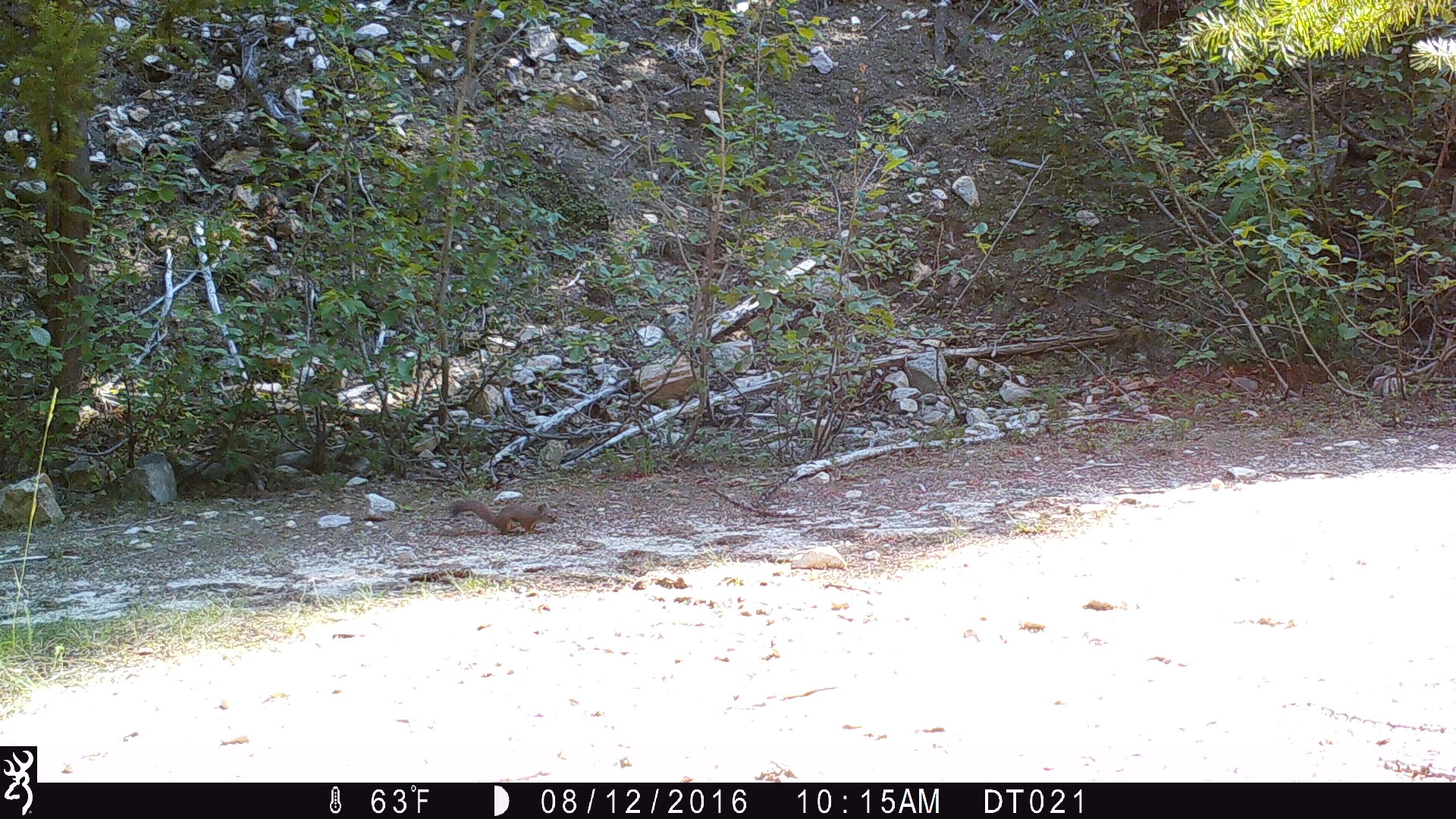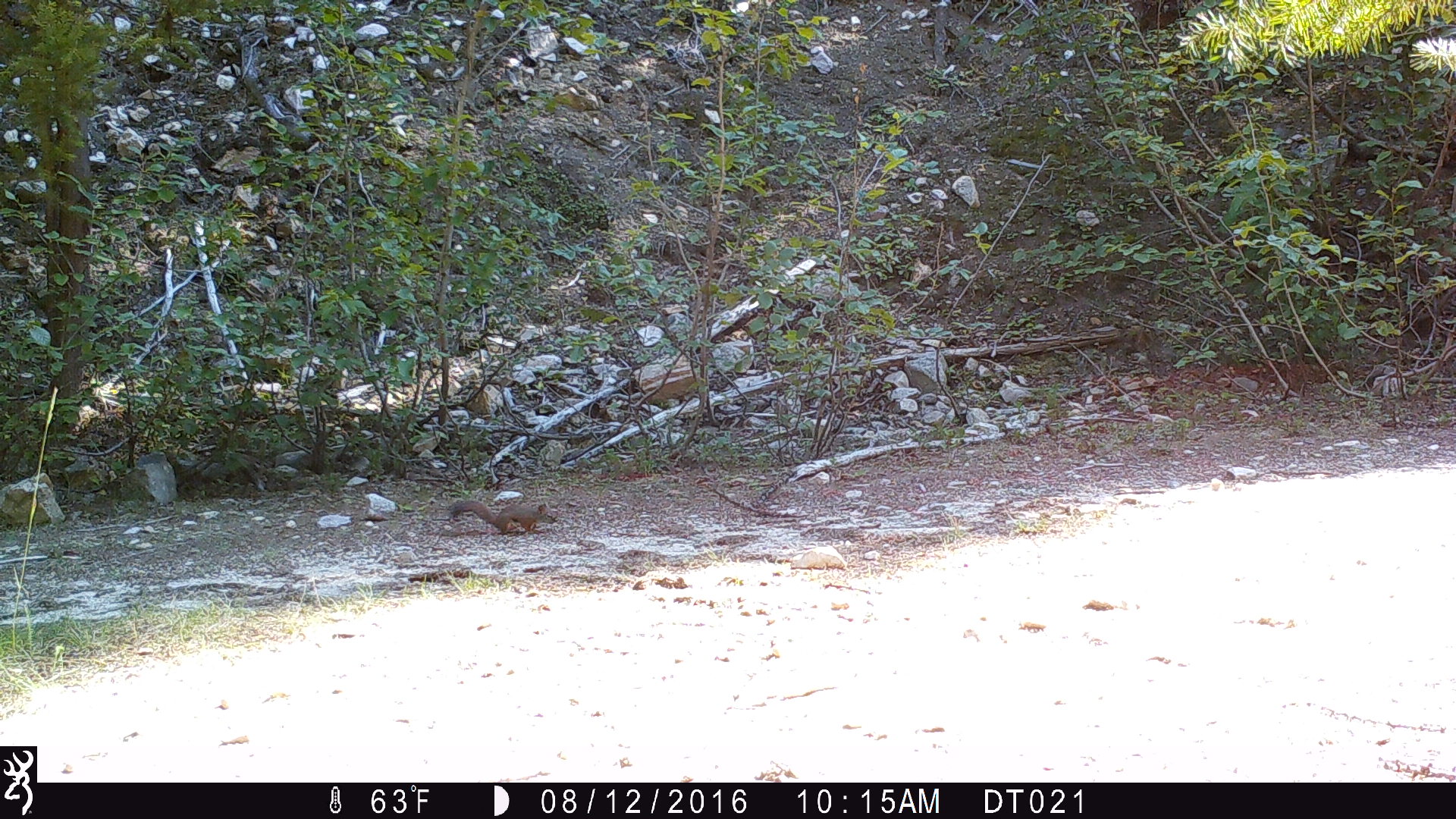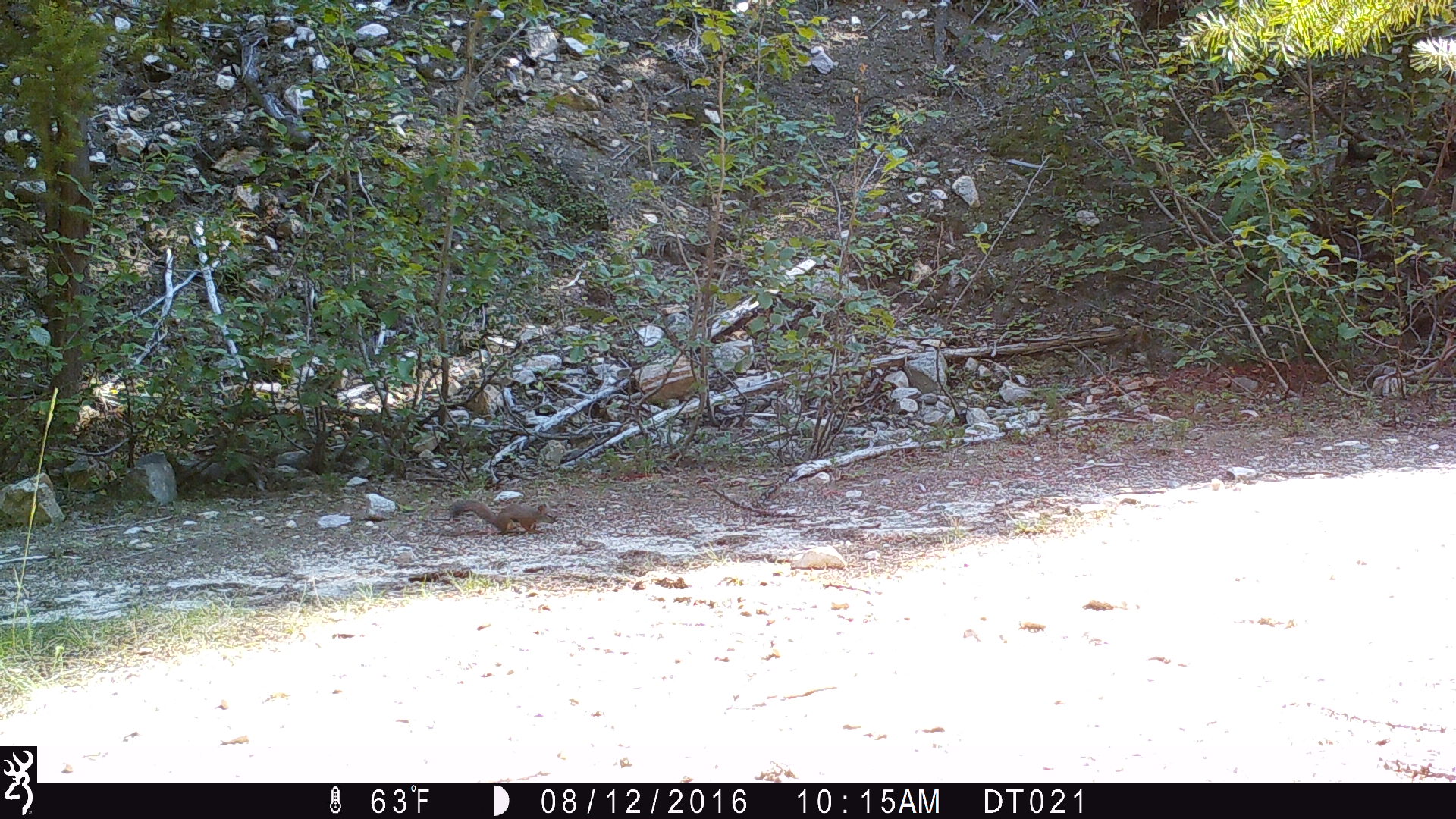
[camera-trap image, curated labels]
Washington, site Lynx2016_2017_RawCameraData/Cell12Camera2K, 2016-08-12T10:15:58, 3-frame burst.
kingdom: Animalia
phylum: Chordata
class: Mammalia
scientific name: Mammalia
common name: small mammal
Small mammal (Mammalia). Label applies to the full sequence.